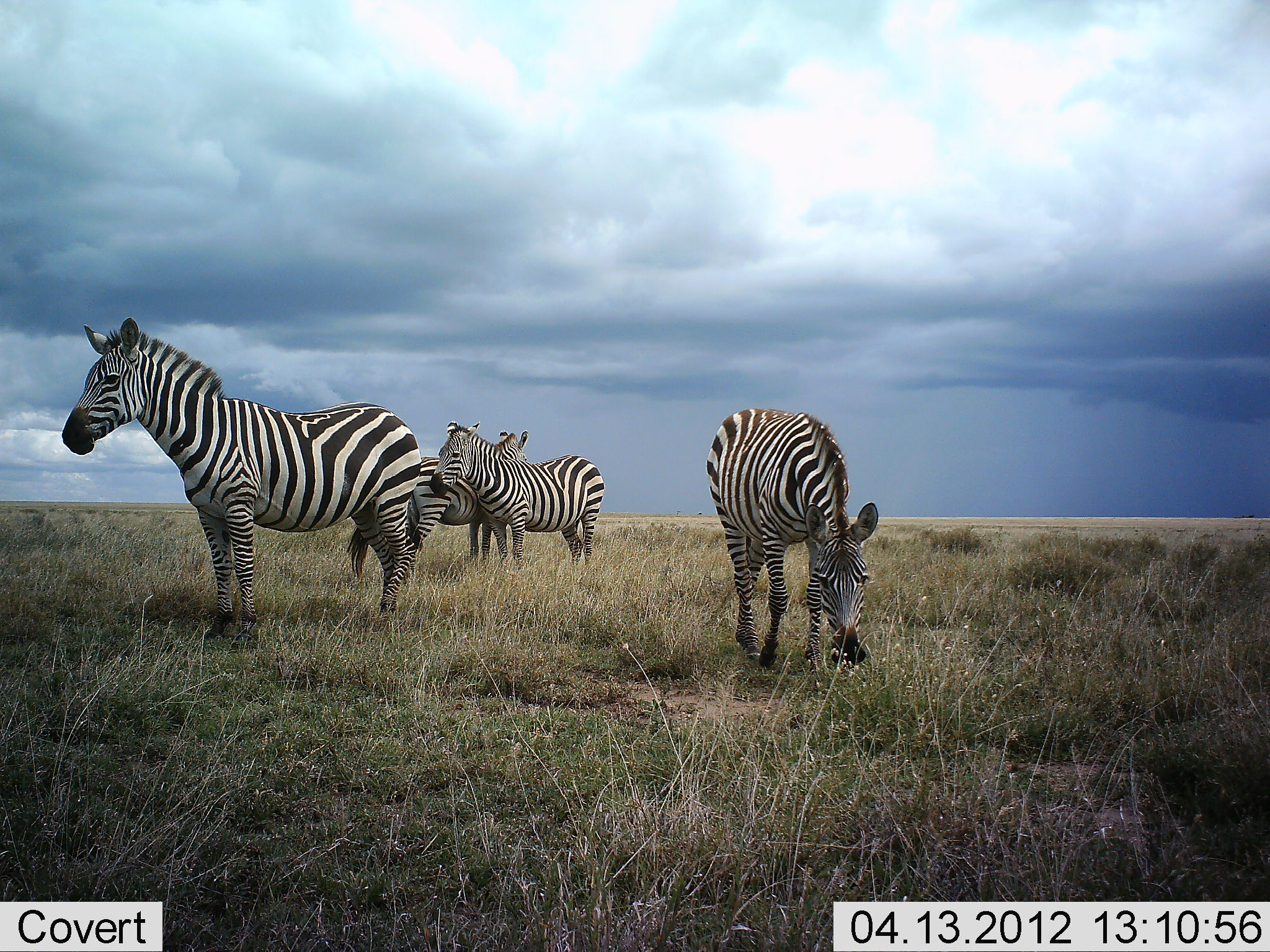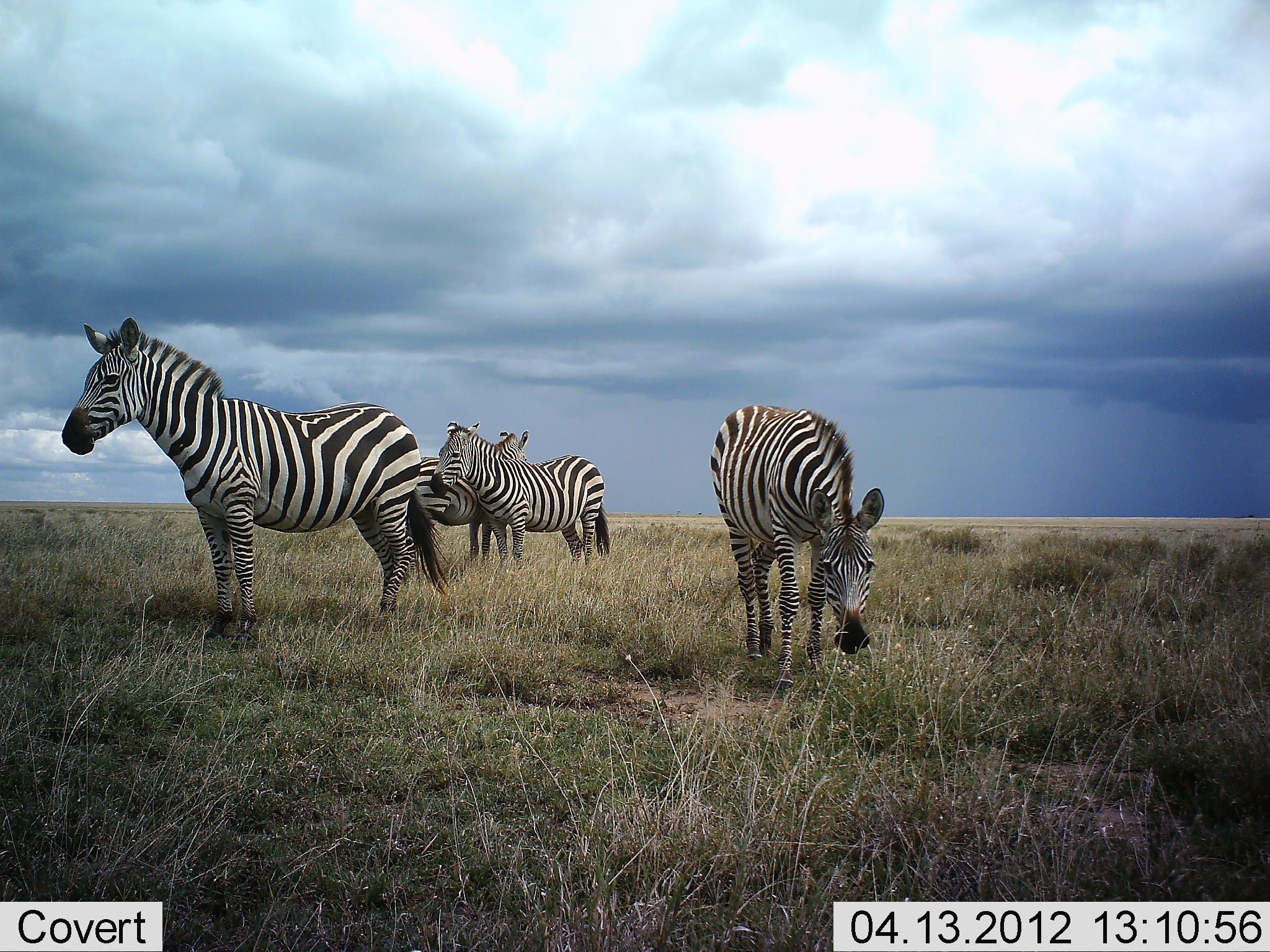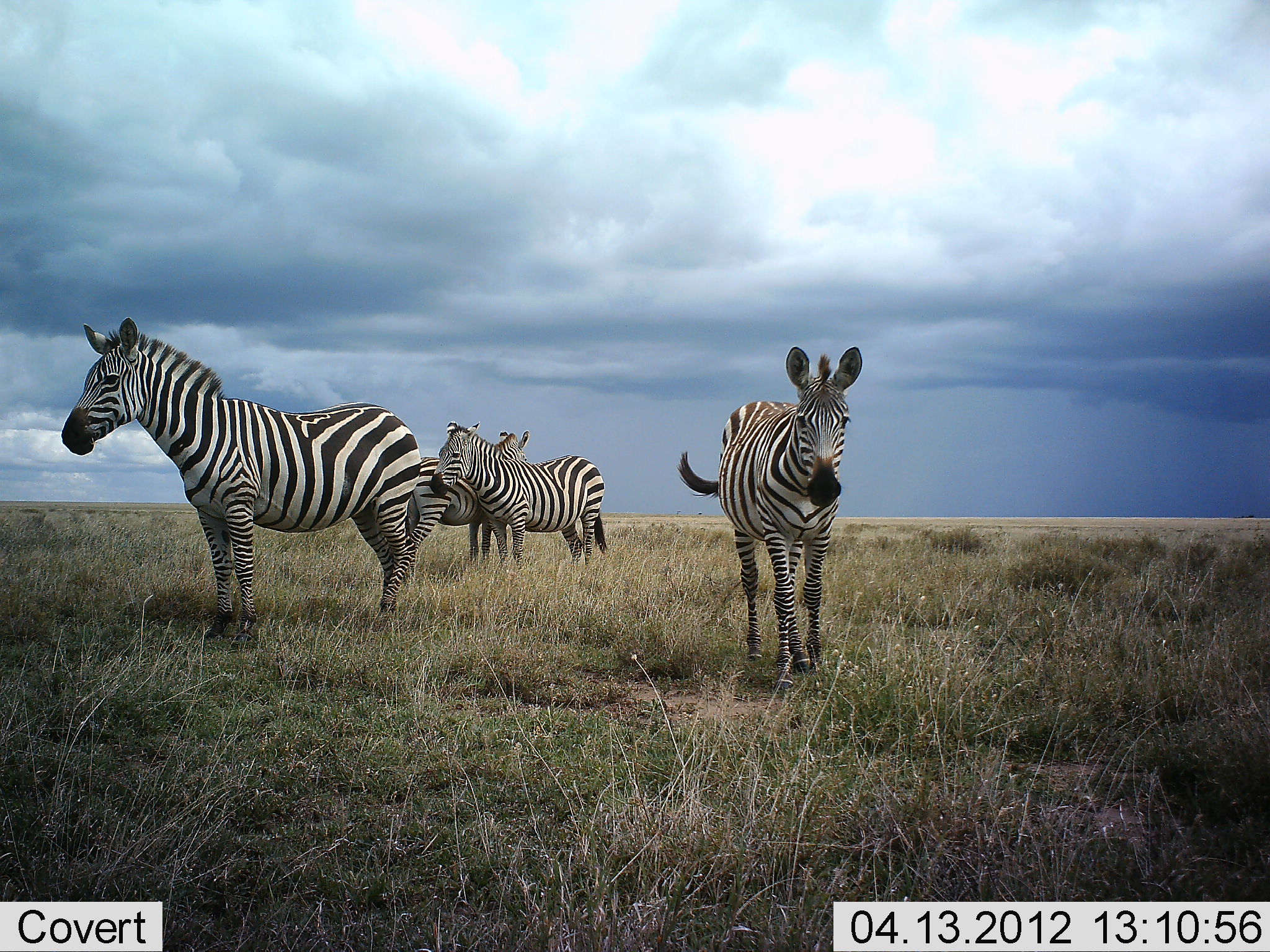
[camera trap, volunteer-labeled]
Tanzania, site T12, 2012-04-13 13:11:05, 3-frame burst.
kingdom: Animalia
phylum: Chordata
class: Mammalia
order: Perissodactyla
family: Equidae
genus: Equus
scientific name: Equus quagga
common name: plains zebra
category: zebra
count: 4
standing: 94%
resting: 0%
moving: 0%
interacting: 12%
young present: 0%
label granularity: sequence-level